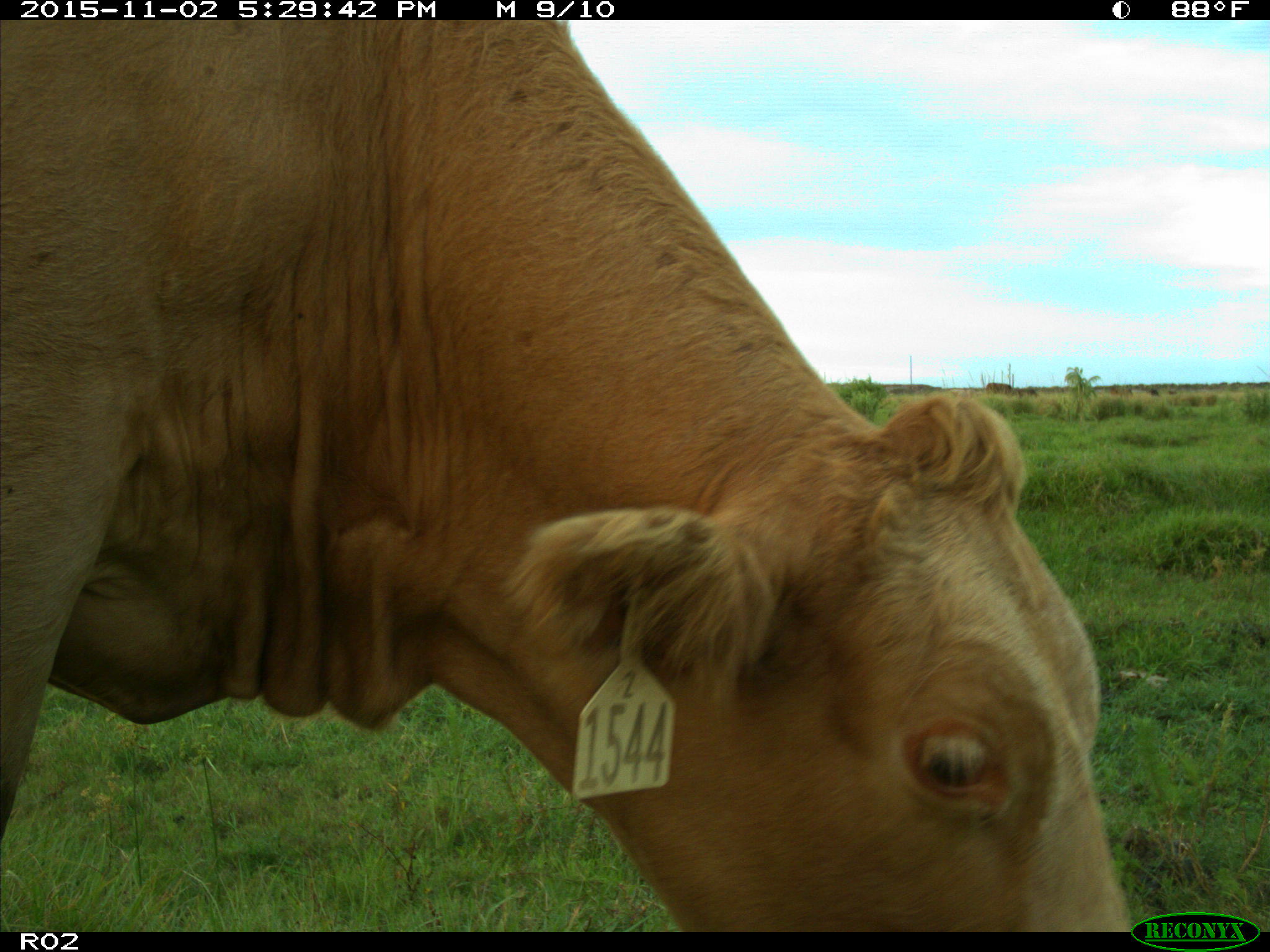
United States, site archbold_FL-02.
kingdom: Animalia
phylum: Chordata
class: Mammalia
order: Artiodactyla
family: Bovidae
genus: Bos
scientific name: Bos taurus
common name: domestic cow